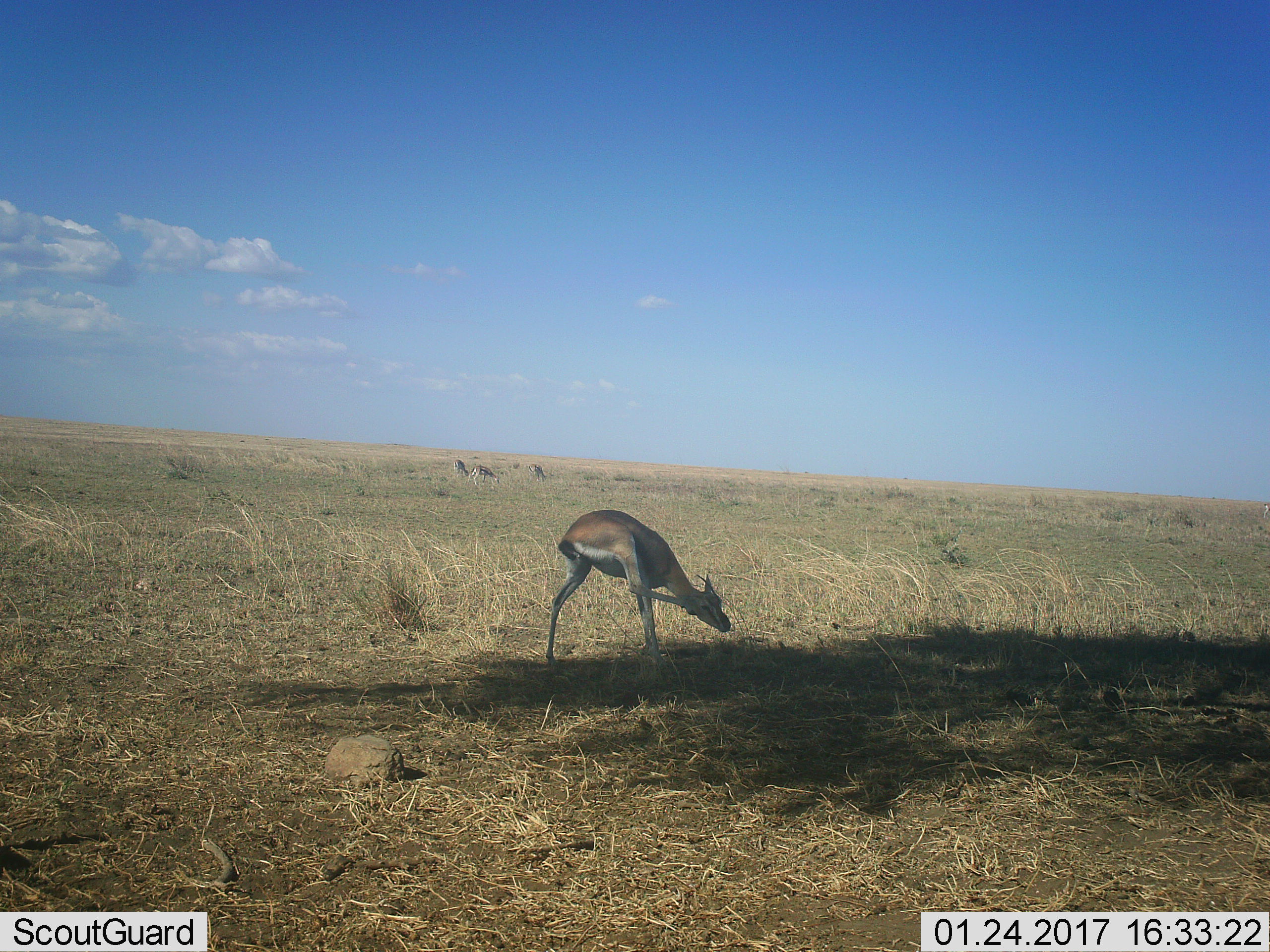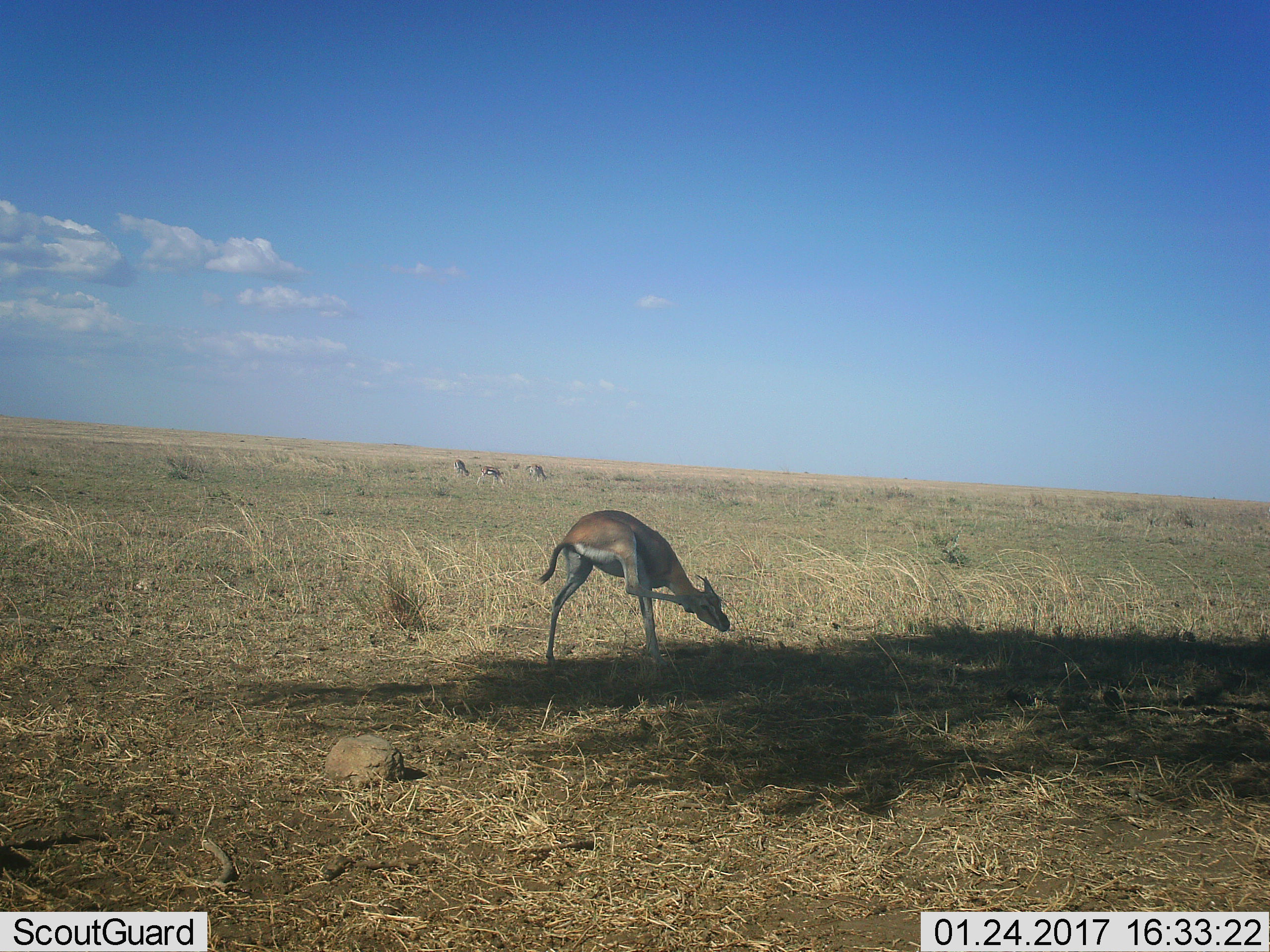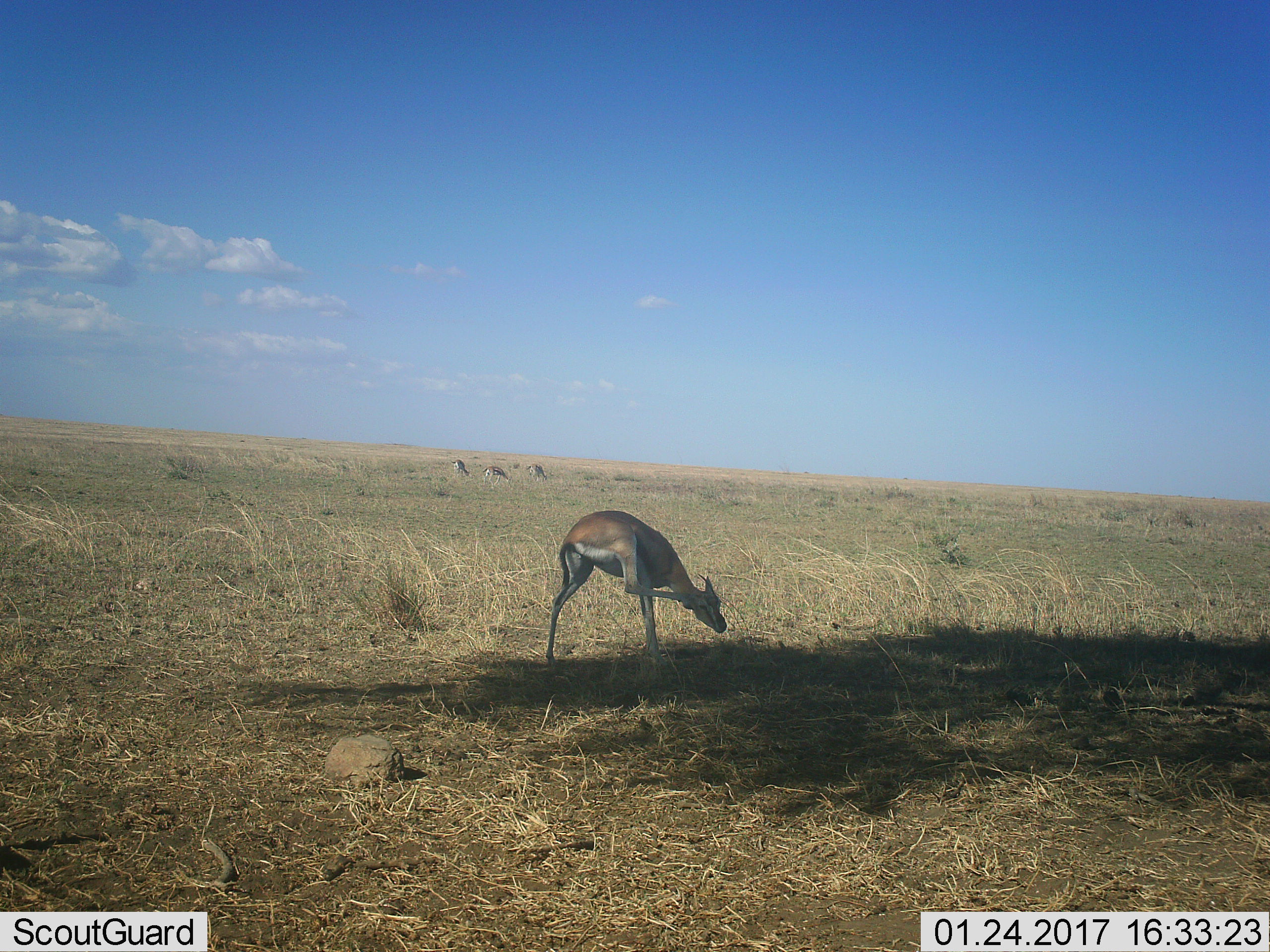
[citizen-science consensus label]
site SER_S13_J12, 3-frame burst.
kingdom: Animalia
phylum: Chordata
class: Mammalia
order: Artiodactyla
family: Bovidae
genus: Eudorcas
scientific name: Eudorcas thomsonii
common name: thomson's gazelle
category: gazellethomsons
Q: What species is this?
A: Gazellethomsons (thomson's gazelle) (Eudorcas thomsonii).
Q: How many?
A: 4.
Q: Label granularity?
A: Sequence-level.